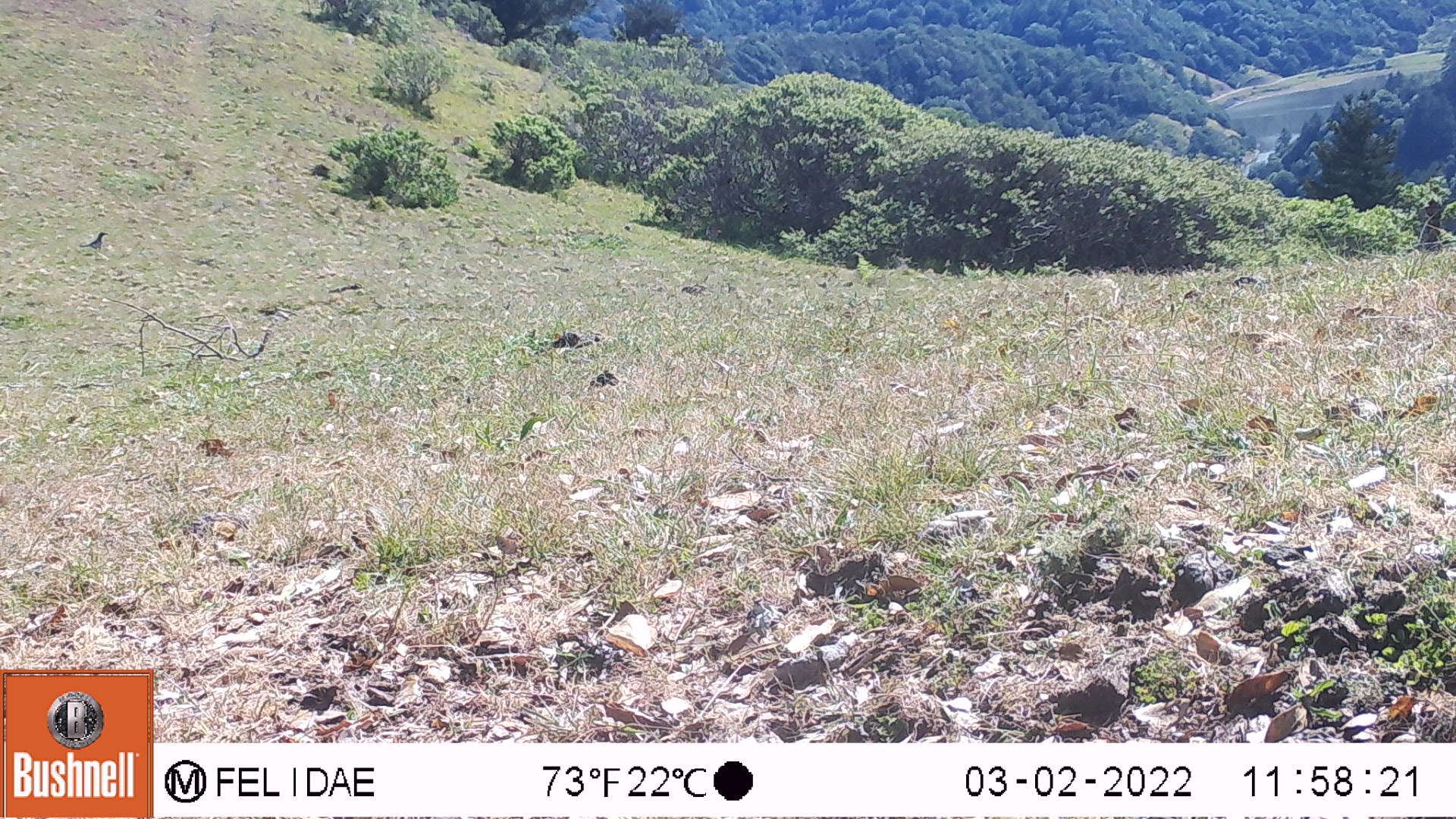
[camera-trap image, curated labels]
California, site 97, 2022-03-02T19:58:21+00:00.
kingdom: Animalia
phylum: Chordata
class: Aves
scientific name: Aves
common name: bird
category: unknown bird